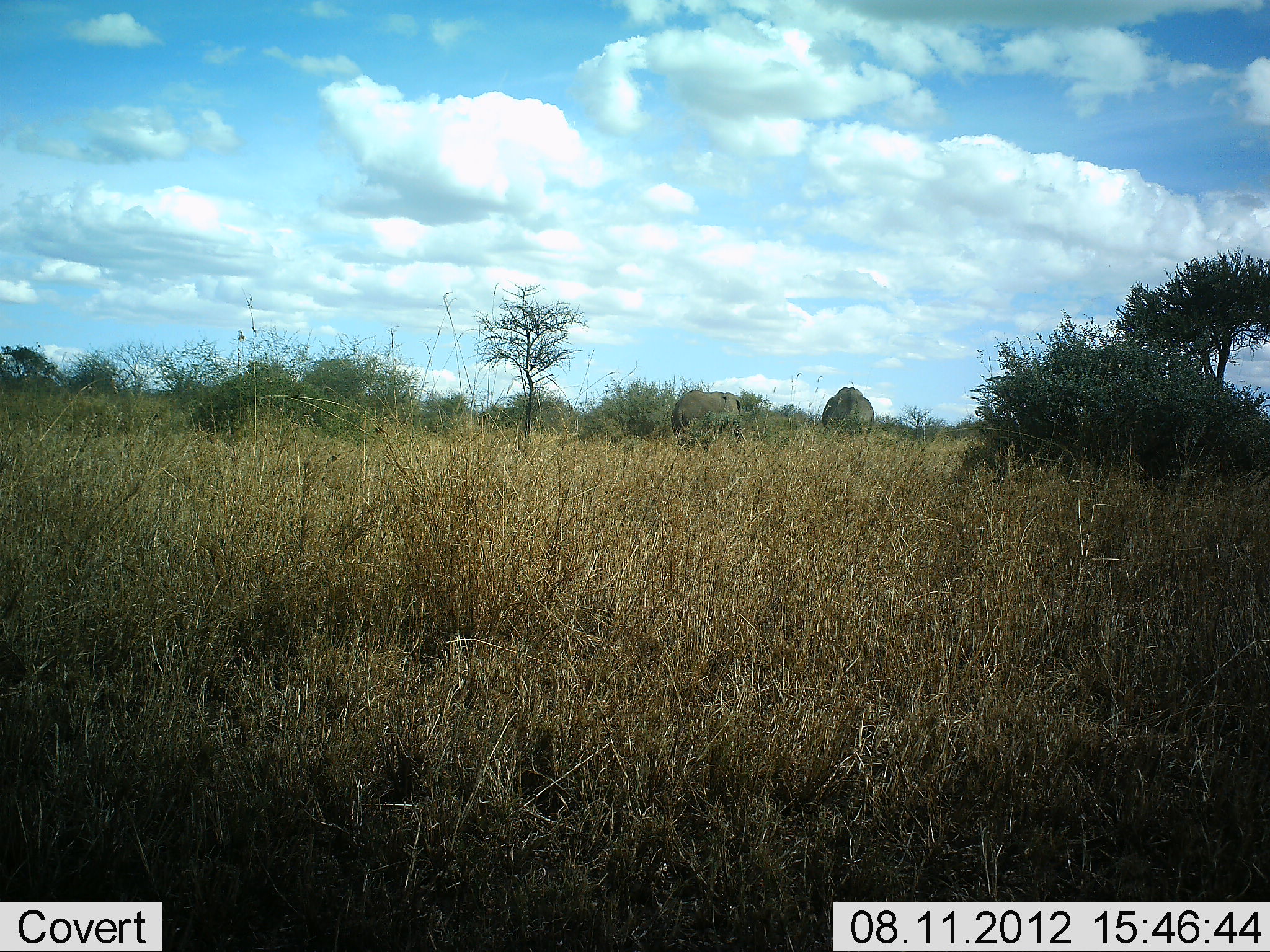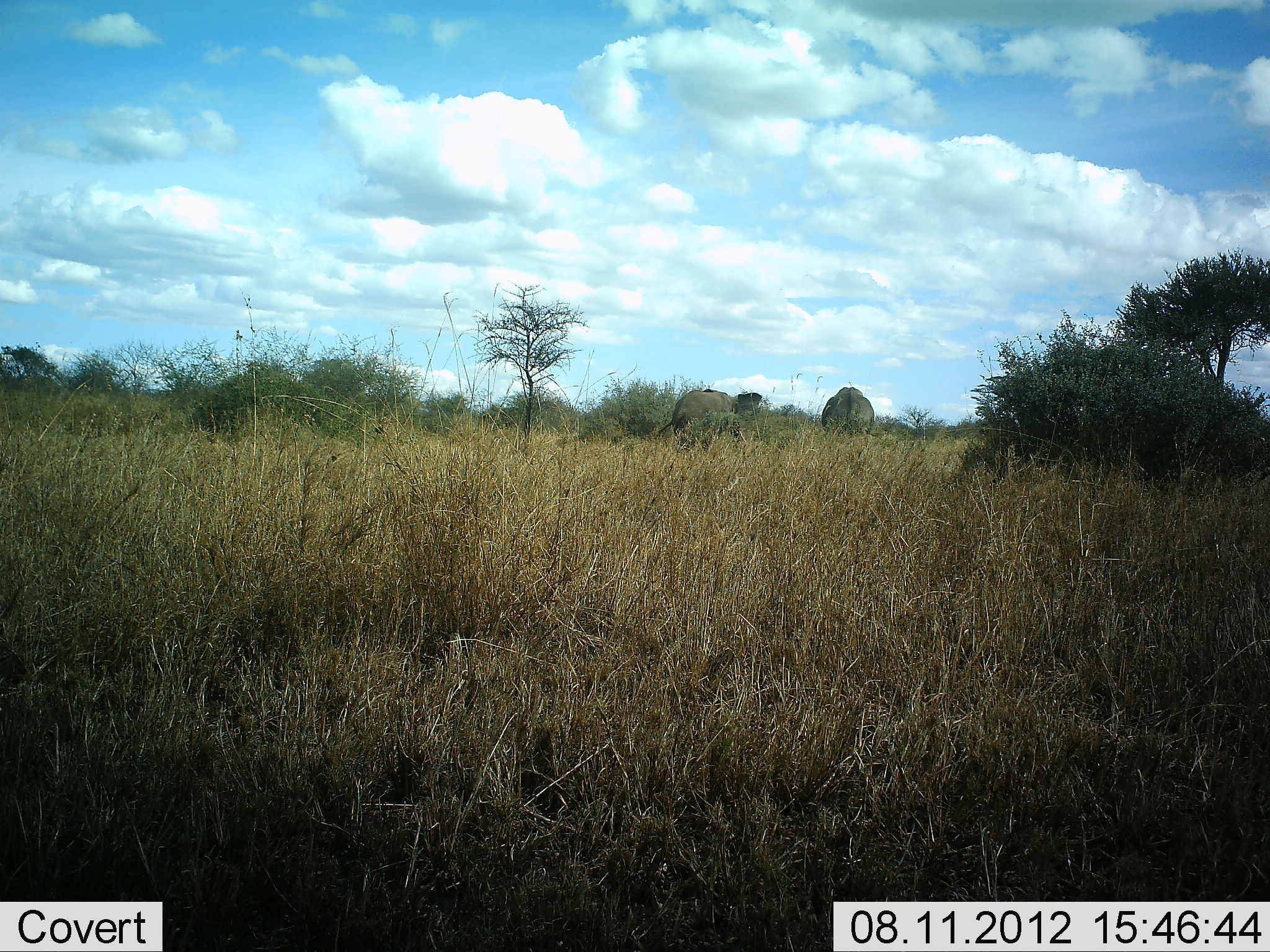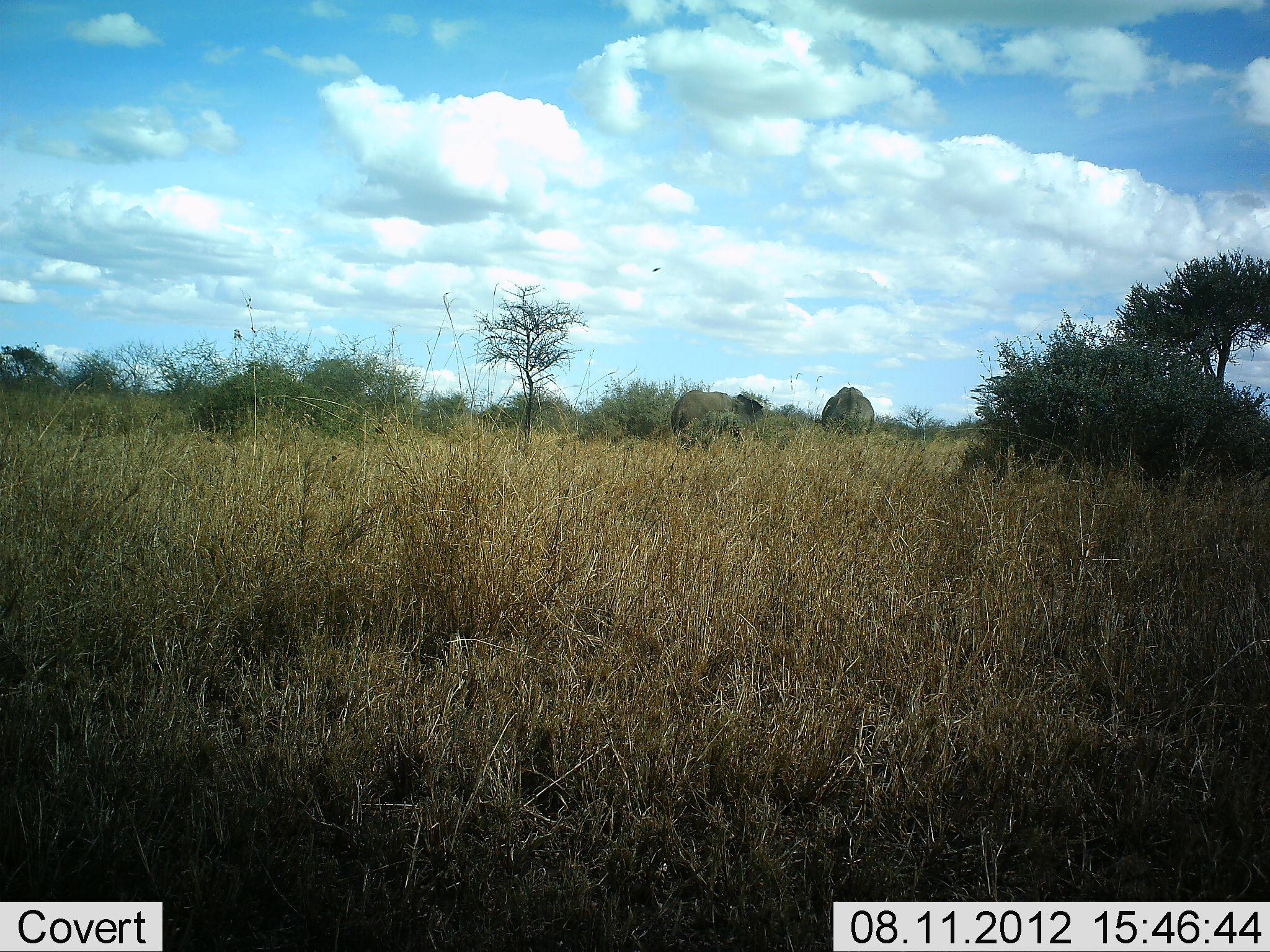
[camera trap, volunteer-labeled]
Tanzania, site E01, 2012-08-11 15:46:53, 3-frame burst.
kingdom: Animalia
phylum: Chordata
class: Mammalia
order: Proboscidea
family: Elephantidae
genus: Loxodonta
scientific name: Loxodonta africana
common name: african bush elephant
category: elephant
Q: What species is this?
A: Elephant (african bush elephant) (Loxodonta africana).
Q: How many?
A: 2.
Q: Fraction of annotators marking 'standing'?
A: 60%.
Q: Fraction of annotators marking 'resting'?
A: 0%.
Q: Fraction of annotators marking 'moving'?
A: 20%.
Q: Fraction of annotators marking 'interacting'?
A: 0%.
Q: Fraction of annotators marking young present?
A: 0%.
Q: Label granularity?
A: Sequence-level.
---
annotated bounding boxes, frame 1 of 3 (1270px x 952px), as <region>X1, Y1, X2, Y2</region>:
animal: <region>671, 390, 748, 448</region>; <region>821, 387, 875, 438</region>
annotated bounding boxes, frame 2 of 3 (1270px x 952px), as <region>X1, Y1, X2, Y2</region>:
animal: <region>659, 389, 762, 452</region>; <region>821, 387, 875, 438</region>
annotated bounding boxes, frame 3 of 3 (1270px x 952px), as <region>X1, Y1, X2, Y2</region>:
animal: <region>670, 390, 763, 453</region>; <region>822, 387, 875, 439</region>; <region>651, 267, 661, 272</region>